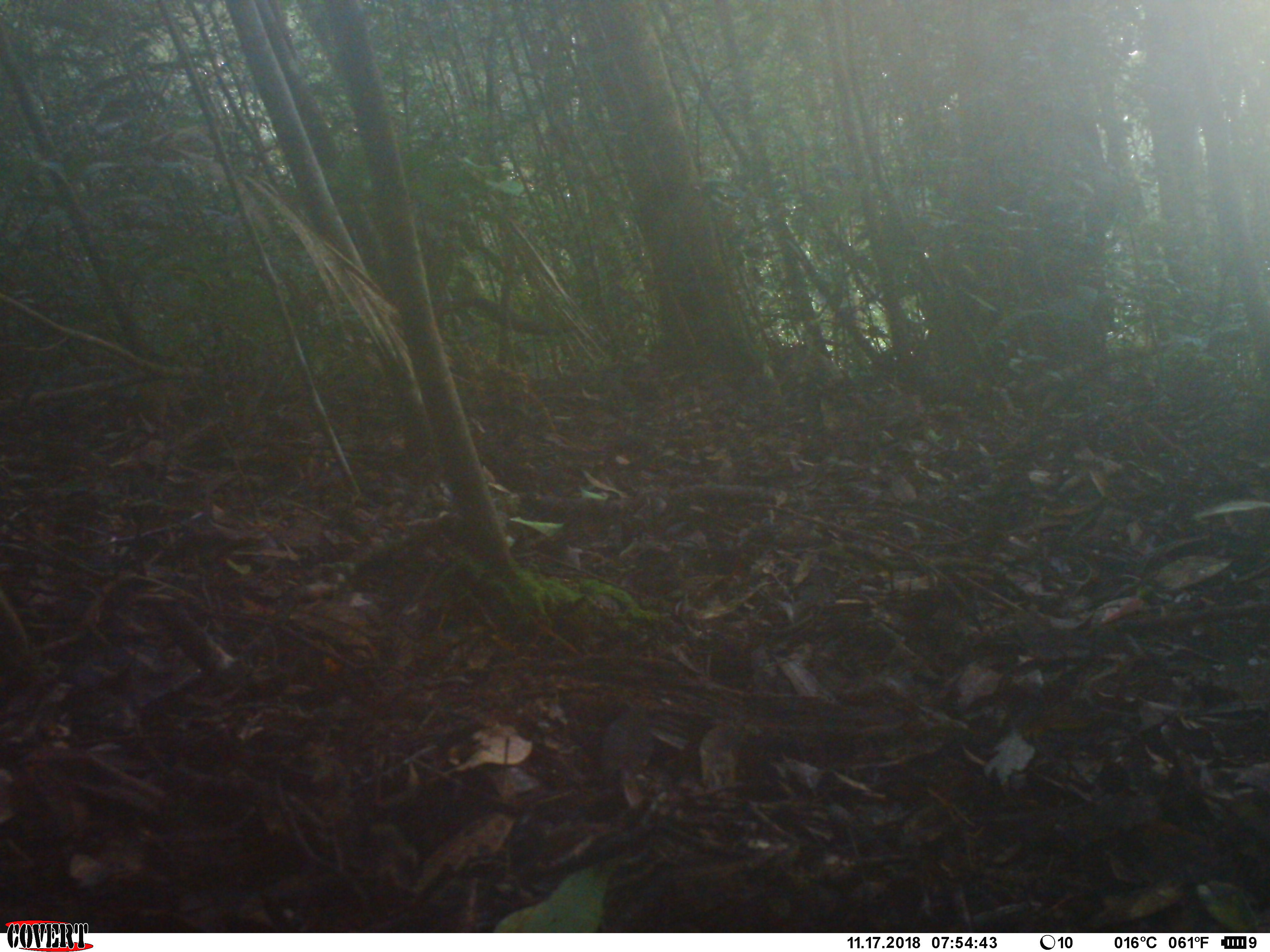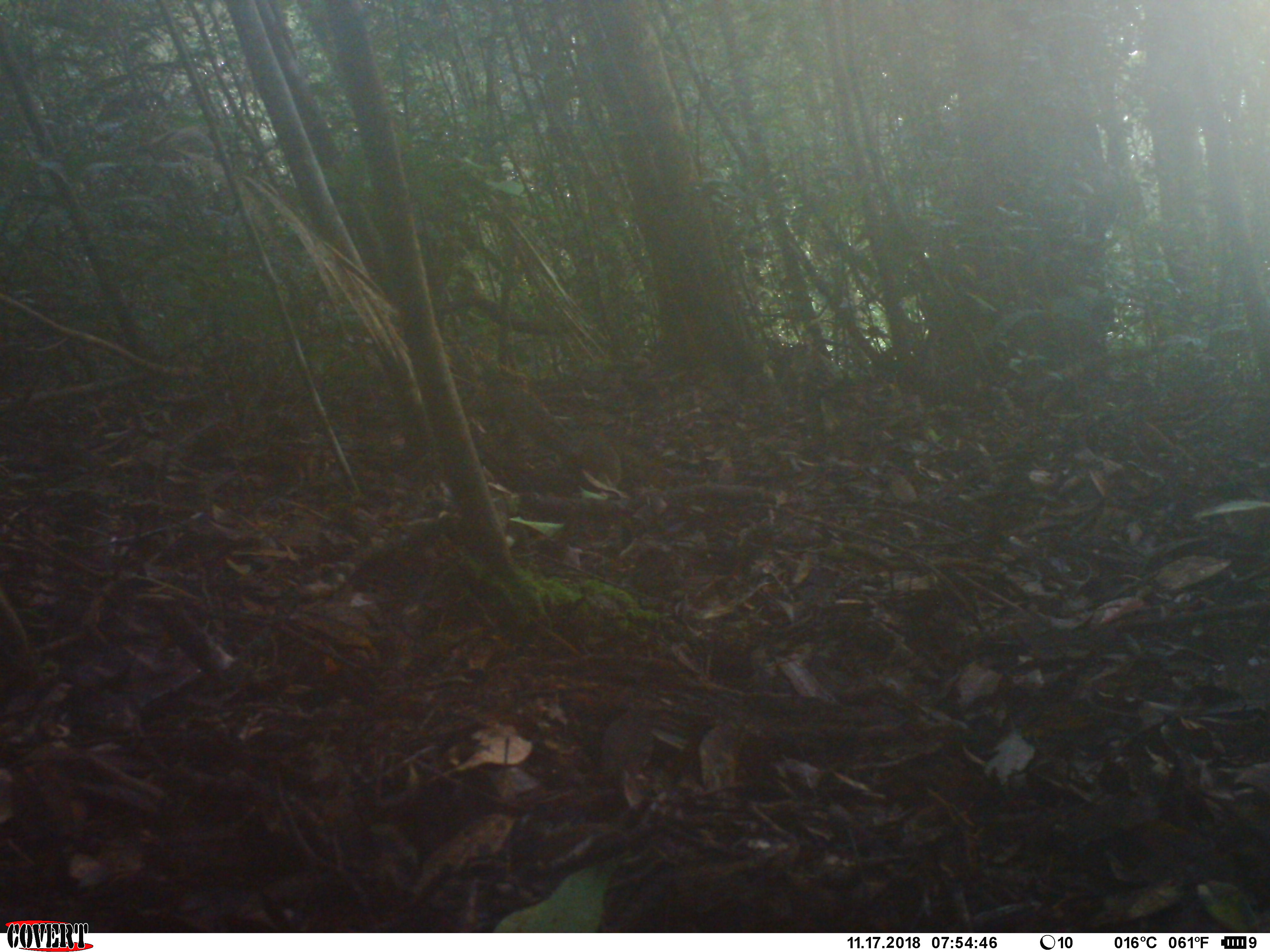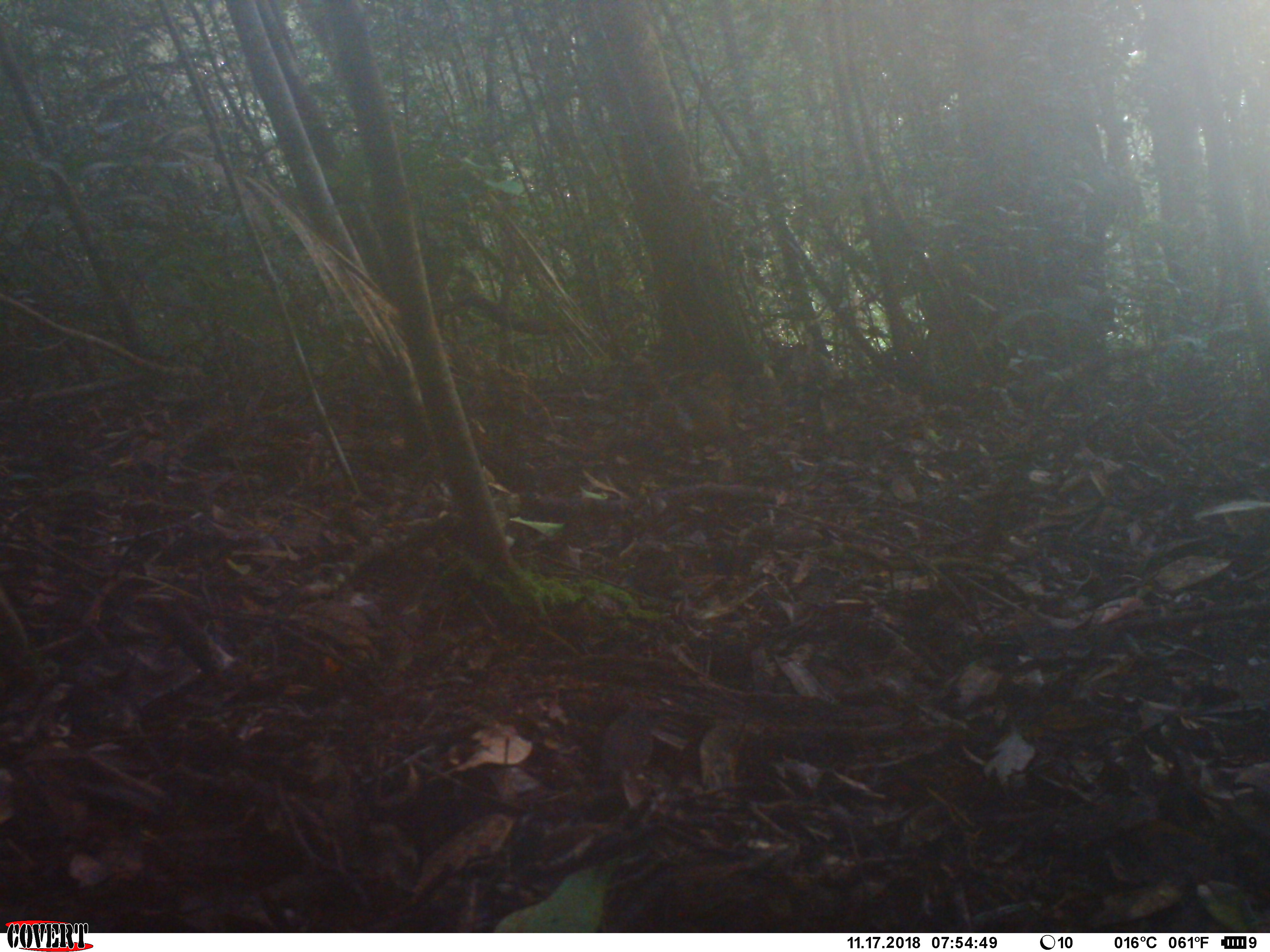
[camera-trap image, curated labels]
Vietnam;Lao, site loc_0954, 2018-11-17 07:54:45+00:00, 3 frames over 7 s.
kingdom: Animalia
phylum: Chordata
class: Mammalia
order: Rodentia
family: Sciuridae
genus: Dremomys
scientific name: Dremomys rufigenis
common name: red-cheeked squirrel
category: red cheeked squirrel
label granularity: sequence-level